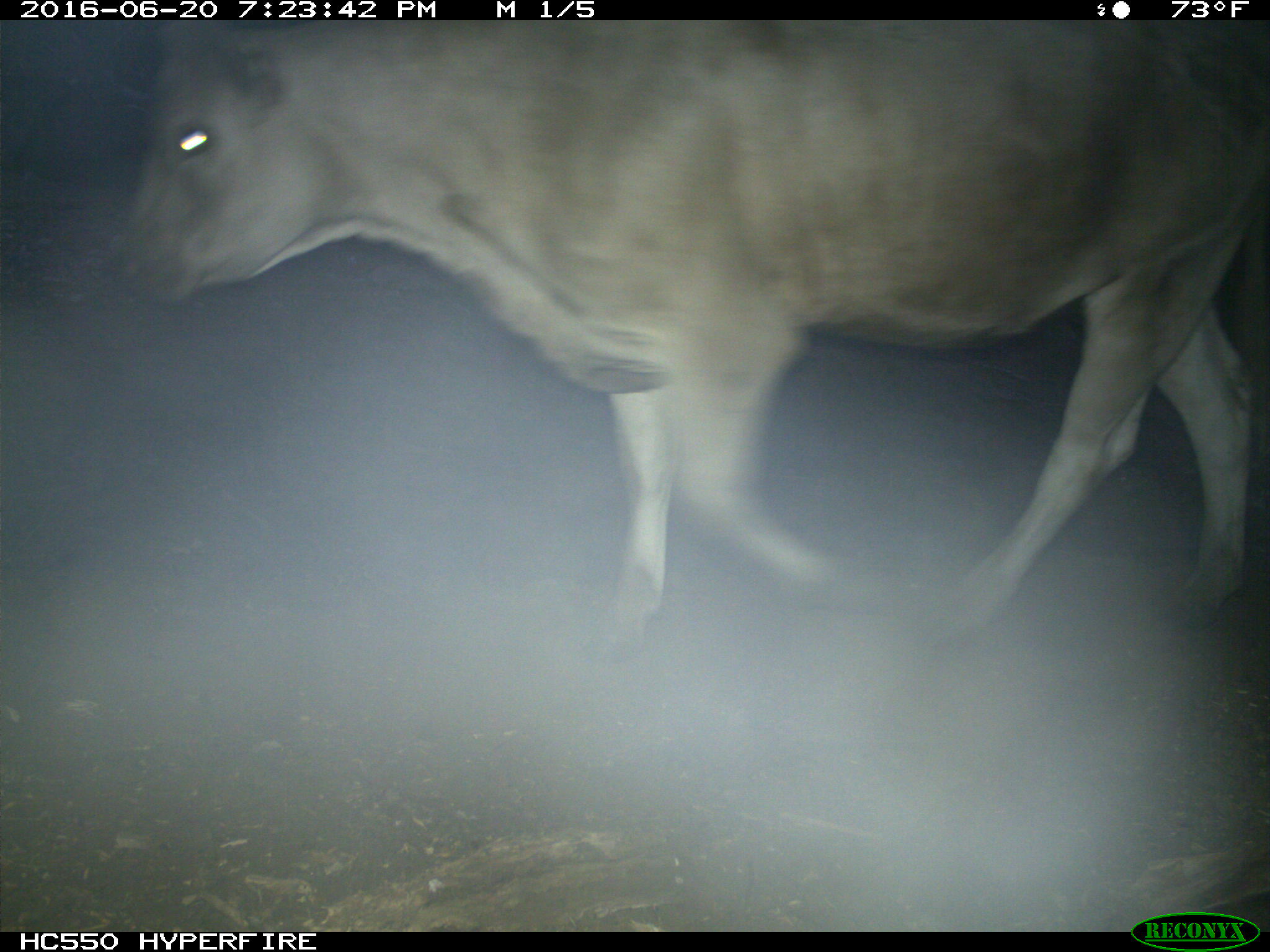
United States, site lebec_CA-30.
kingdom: Animalia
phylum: Chordata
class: Mammalia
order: Artiodactyla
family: Bovidae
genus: Bos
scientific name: Bos taurus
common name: domestic cow